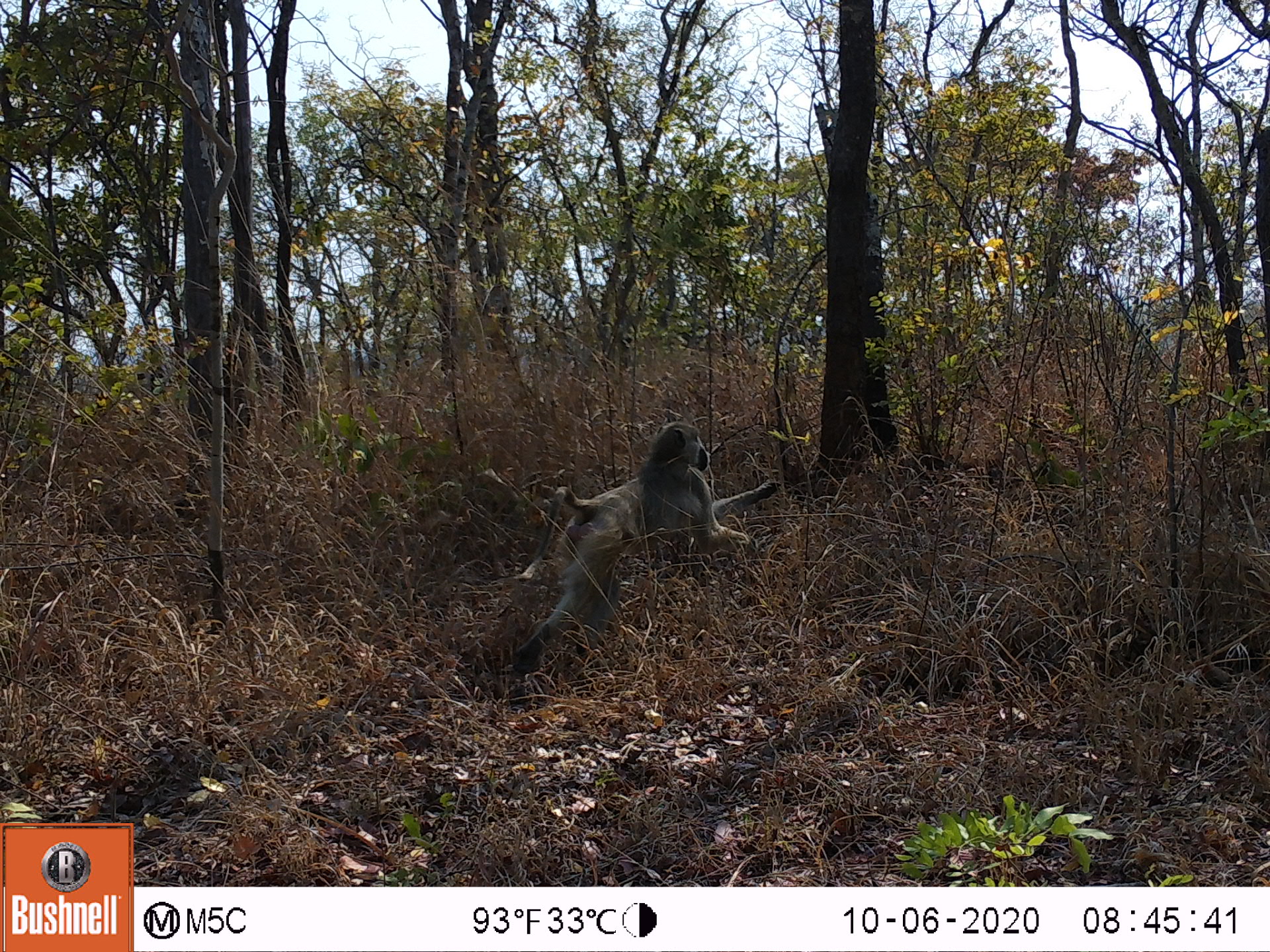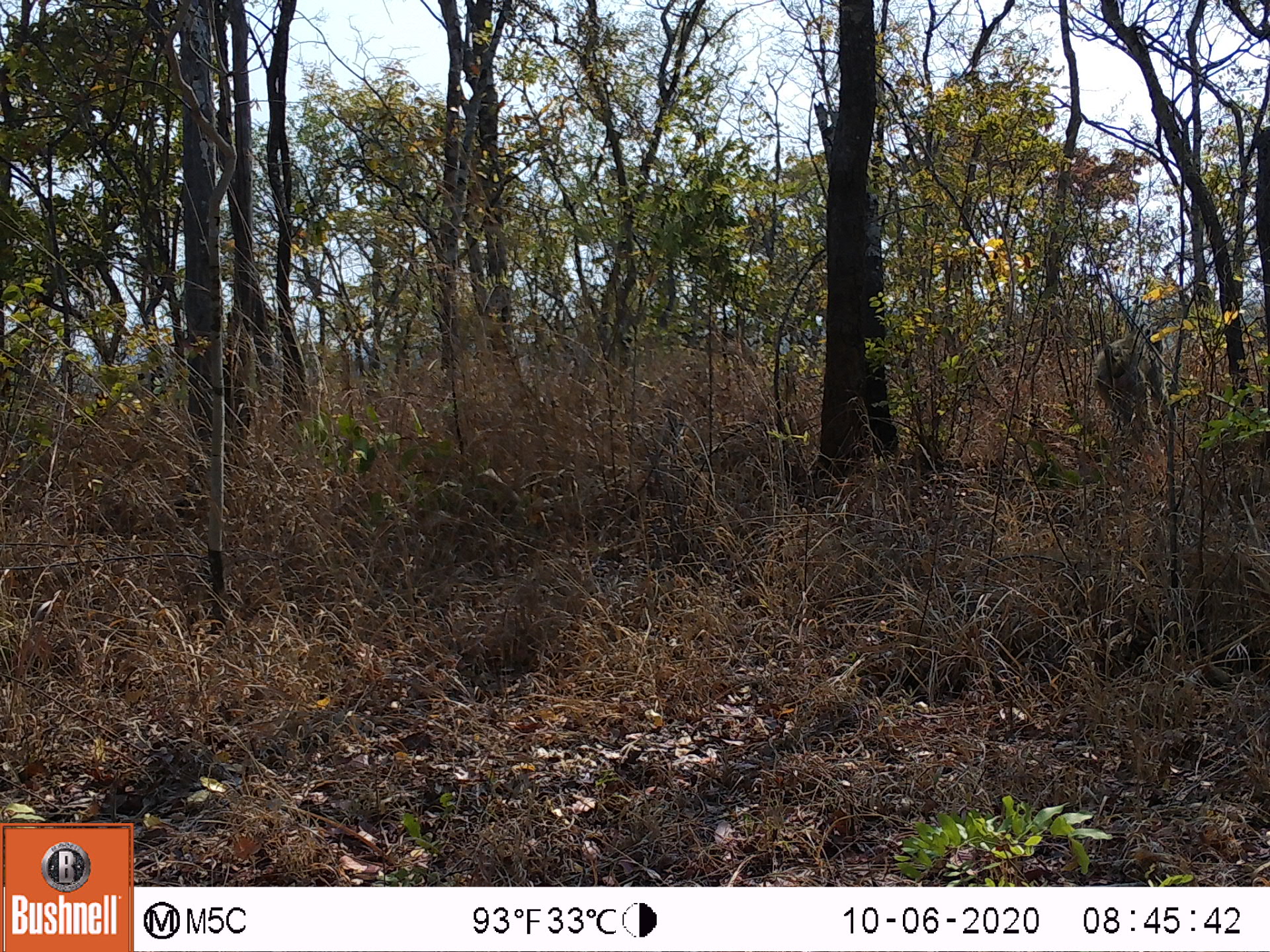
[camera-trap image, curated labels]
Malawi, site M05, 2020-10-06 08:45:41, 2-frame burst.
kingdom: Animalia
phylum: Chordata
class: Mammalia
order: Primates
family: Cercopithecidae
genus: Papio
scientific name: Papio cynocephalus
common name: yellow baboon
Yellow baboon (Papio cynocephalus), count 1.